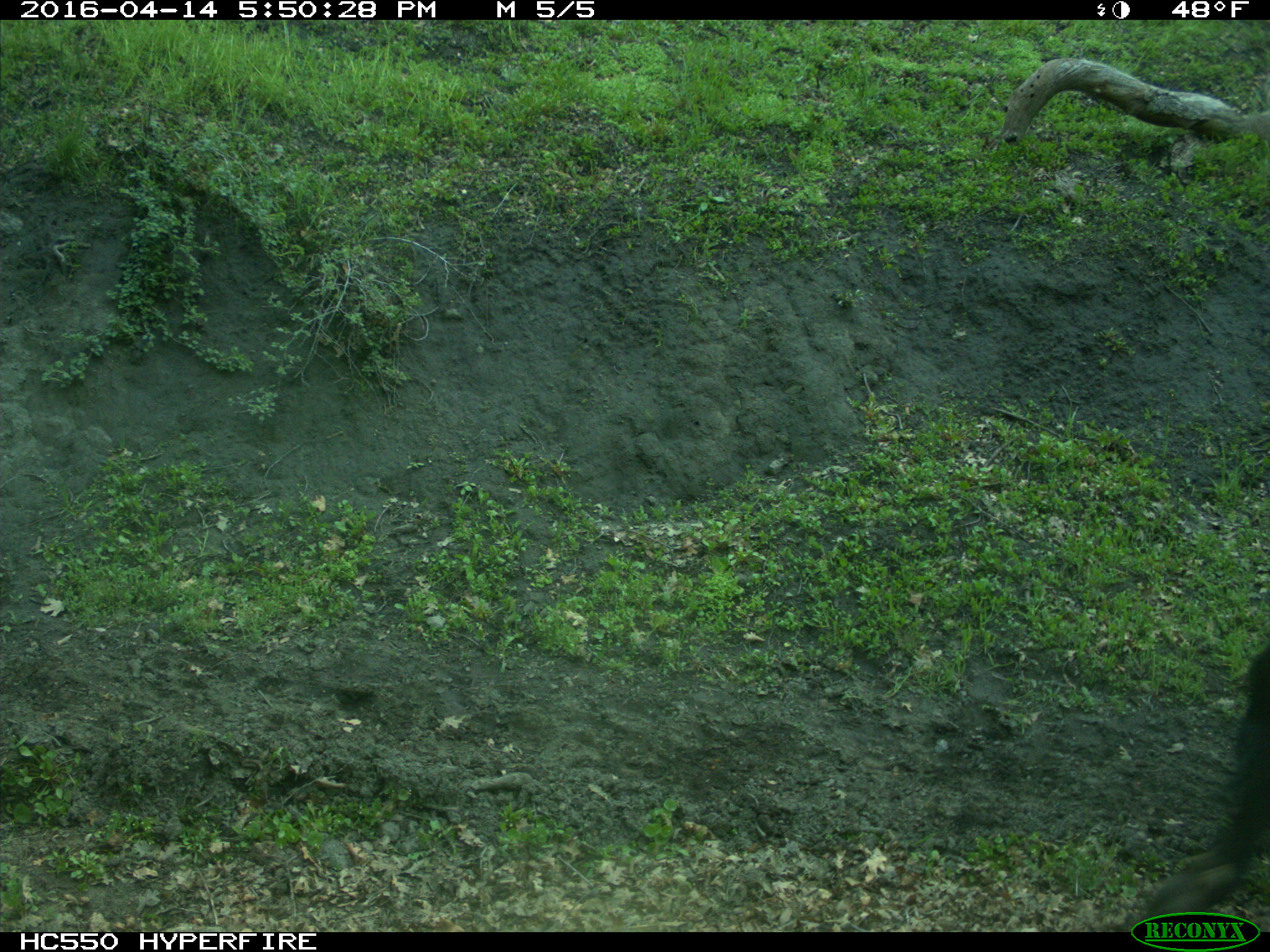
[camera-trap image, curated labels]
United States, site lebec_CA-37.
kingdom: Animalia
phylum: Chordata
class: Mammalia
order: Artiodactyla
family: Bovidae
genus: Bos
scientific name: Bos taurus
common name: domestic cow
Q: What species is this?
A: Bos taurus (domestic cow).